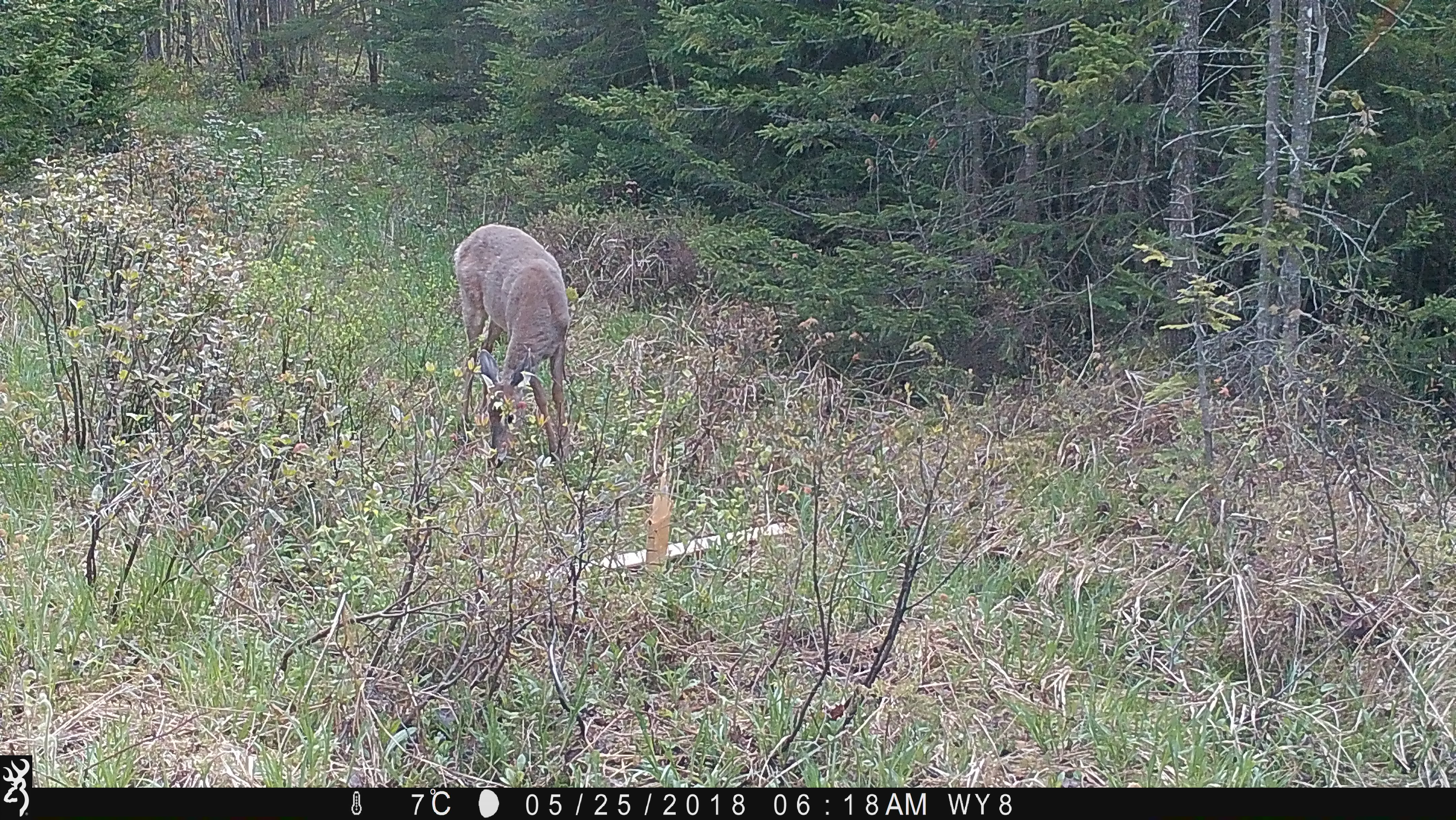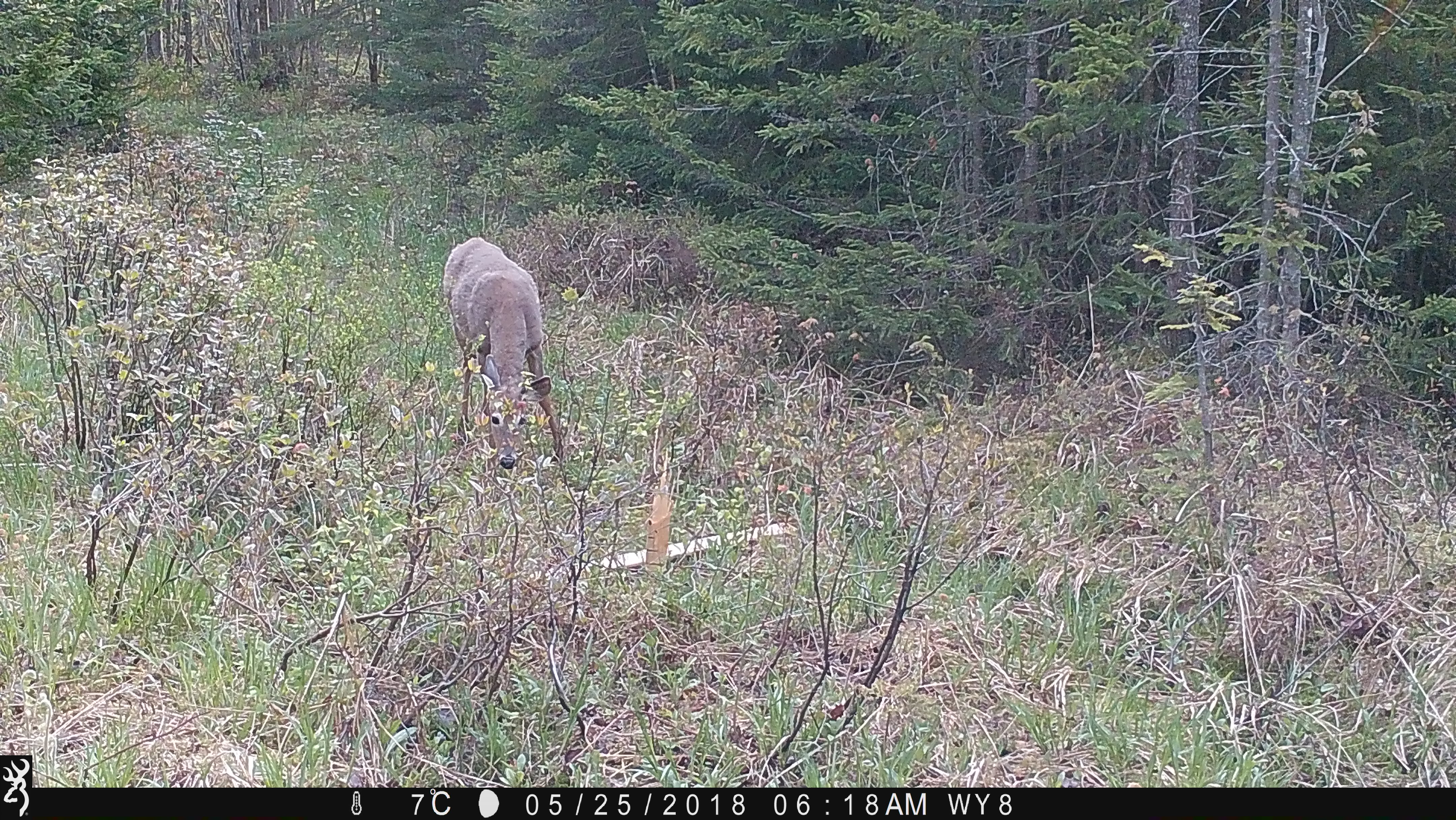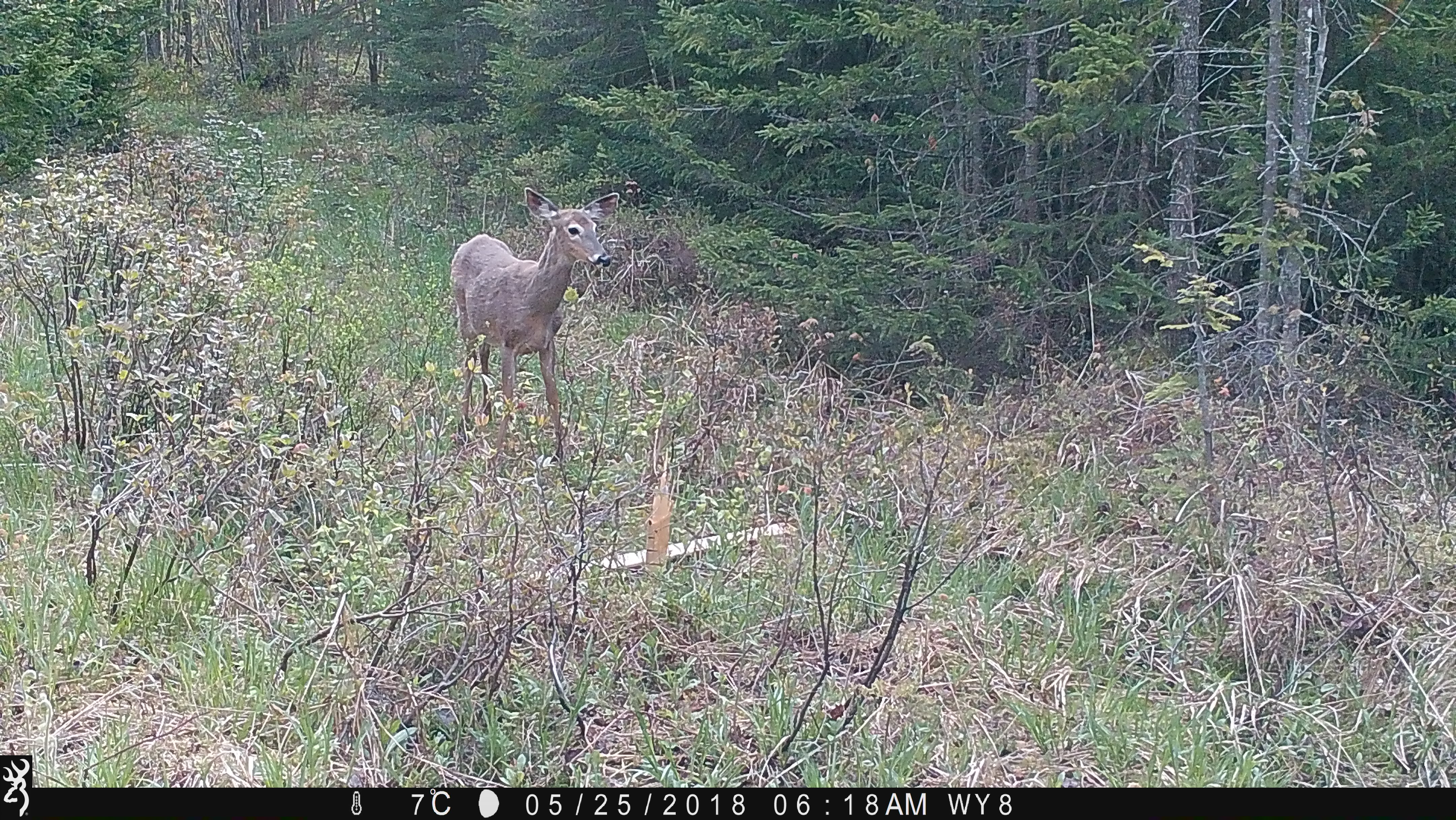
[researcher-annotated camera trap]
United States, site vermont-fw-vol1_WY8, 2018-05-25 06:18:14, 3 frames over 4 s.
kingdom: Animalia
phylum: Chordata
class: Mammalia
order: Artiodactyla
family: Cervidae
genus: Odocoileus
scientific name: Odocoileus virginianus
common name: white-tailed deer